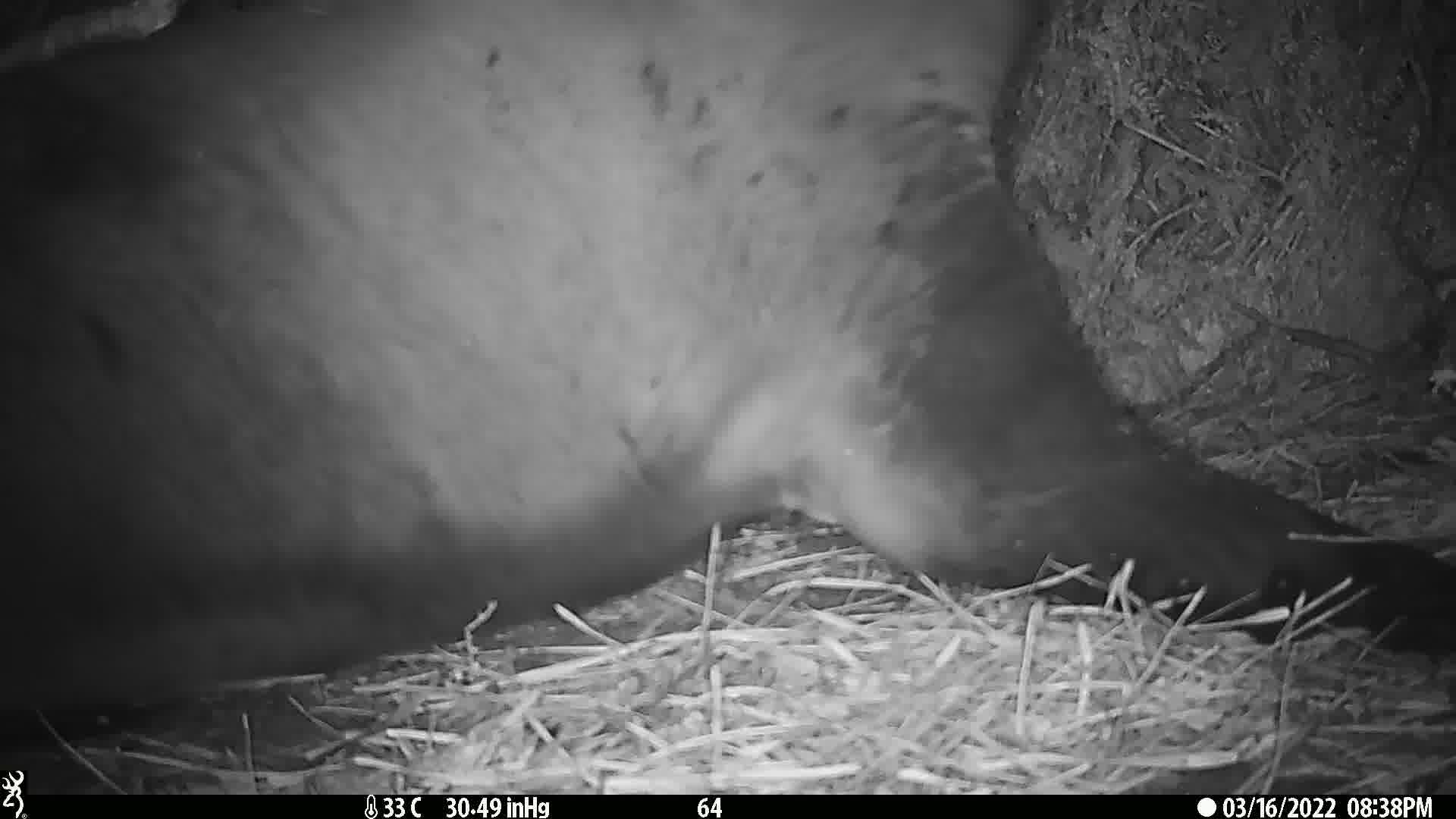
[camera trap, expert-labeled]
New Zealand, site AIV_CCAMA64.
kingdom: Animalia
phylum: Chordata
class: Mammalia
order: Carnivora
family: Otariidae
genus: Phocarctos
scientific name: Phocarctos hookeri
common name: new zealand sea lion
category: sealion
Sealion (new zealand sea lion) (Phocarctos hookeri).